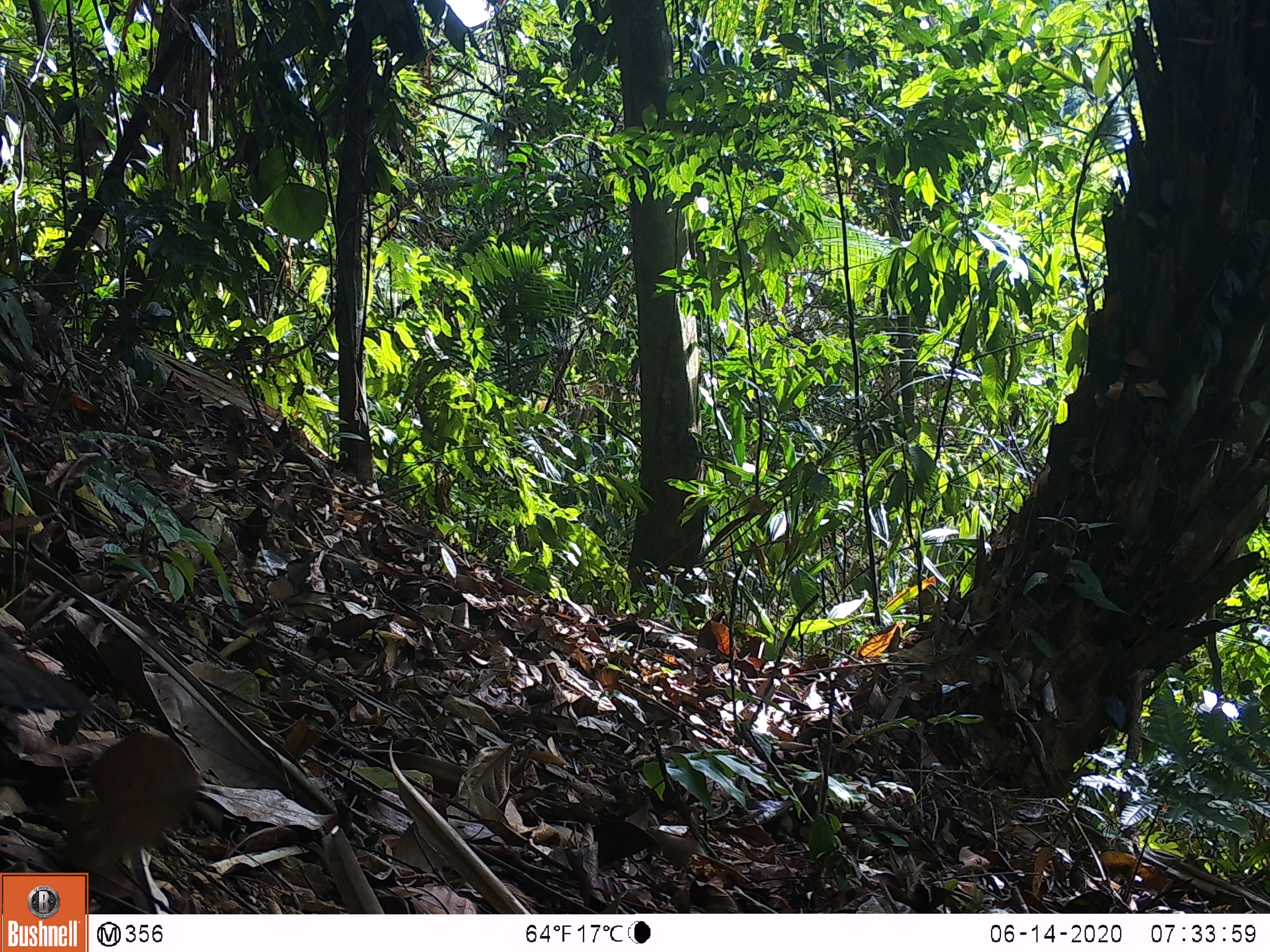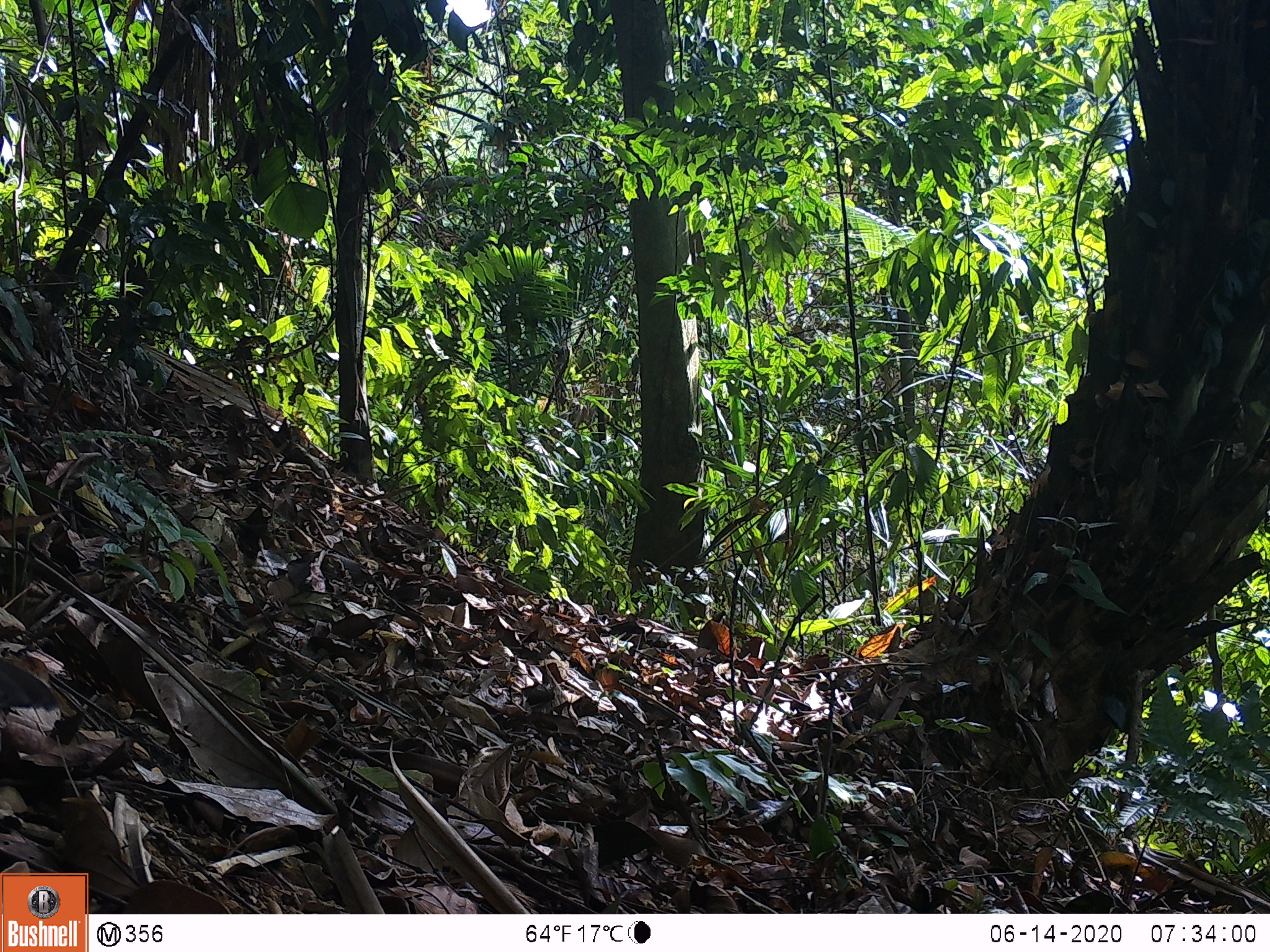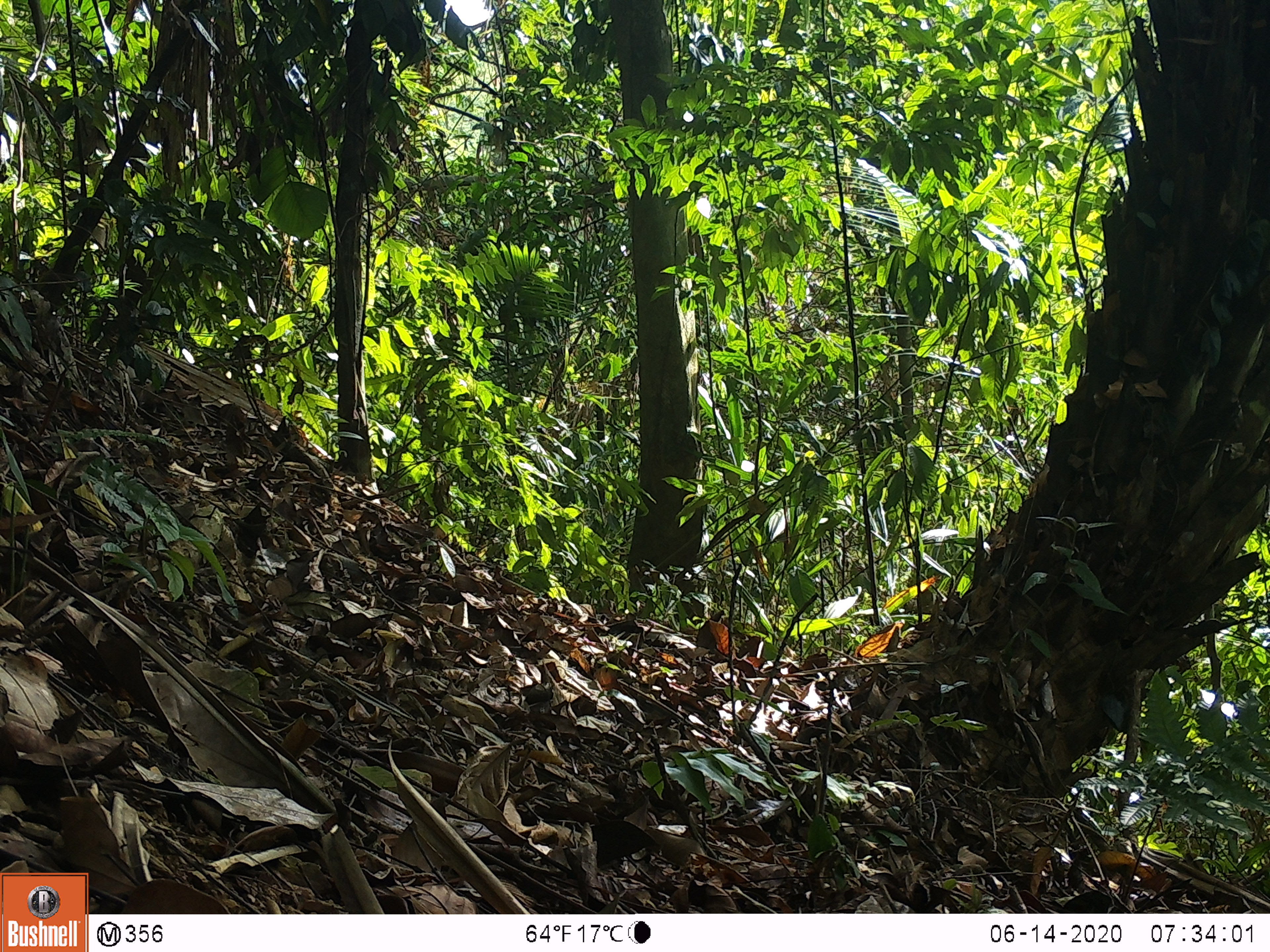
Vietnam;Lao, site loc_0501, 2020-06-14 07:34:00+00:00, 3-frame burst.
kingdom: Animalia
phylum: Chordata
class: Aves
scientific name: Aves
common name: bird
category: unidentified bird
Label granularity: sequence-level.